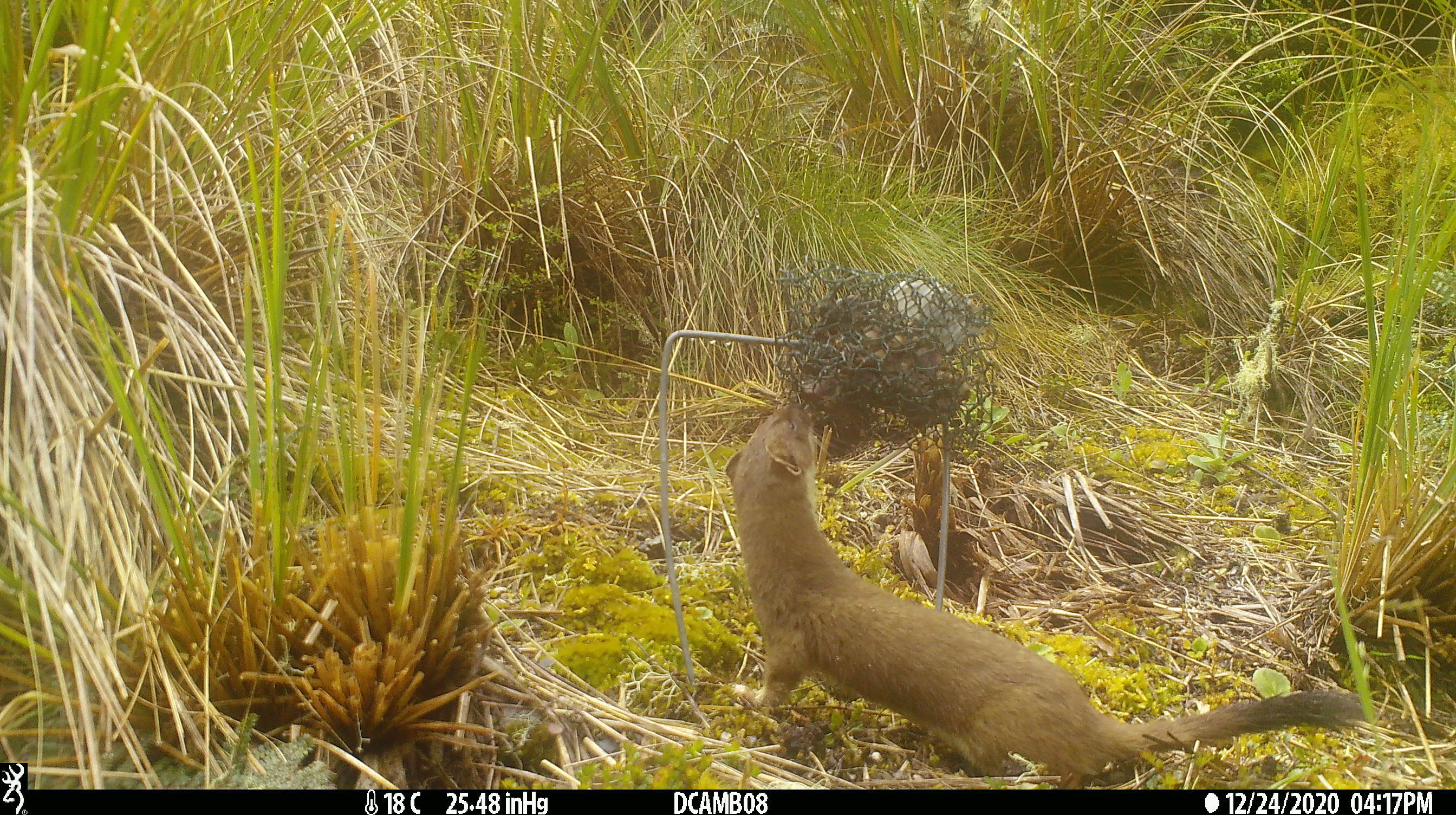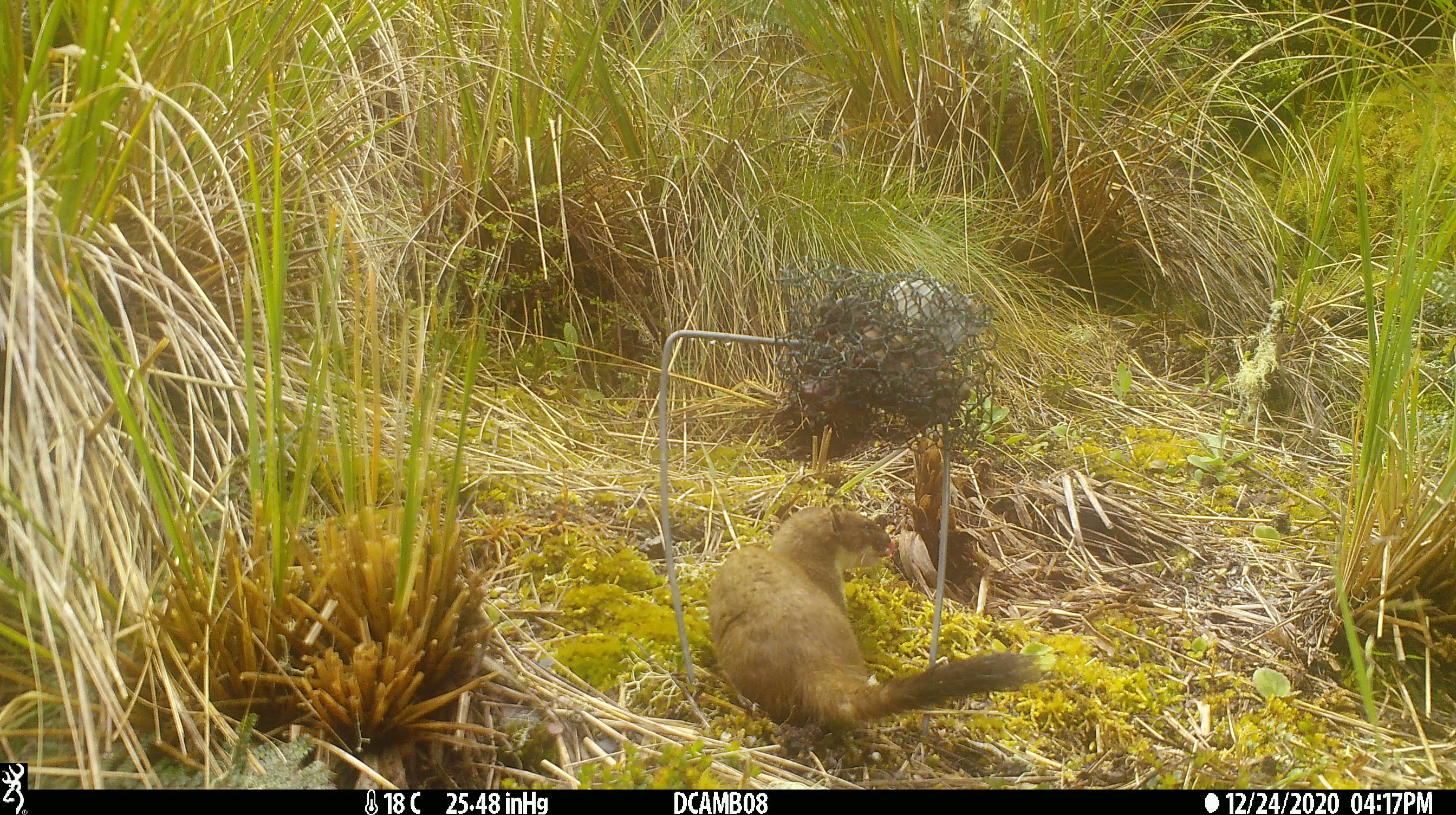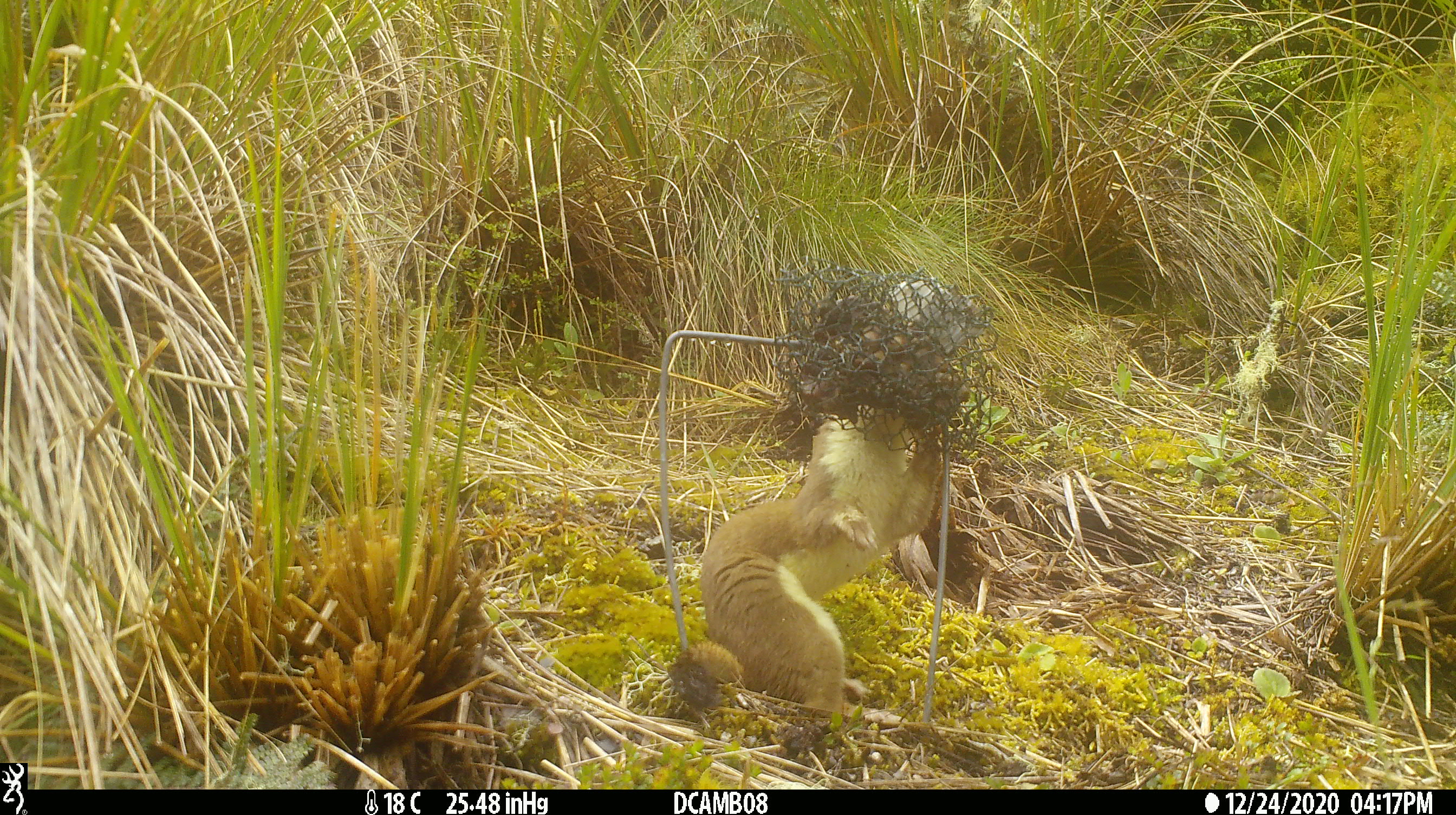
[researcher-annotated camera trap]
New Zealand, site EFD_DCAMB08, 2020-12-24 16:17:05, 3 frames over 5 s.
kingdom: Animalia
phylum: Chordata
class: Mammalia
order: Carnivora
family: Mustelidae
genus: Mustela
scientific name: Mustela erminea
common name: stoat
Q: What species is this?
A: Stoat (Mustela erminea).